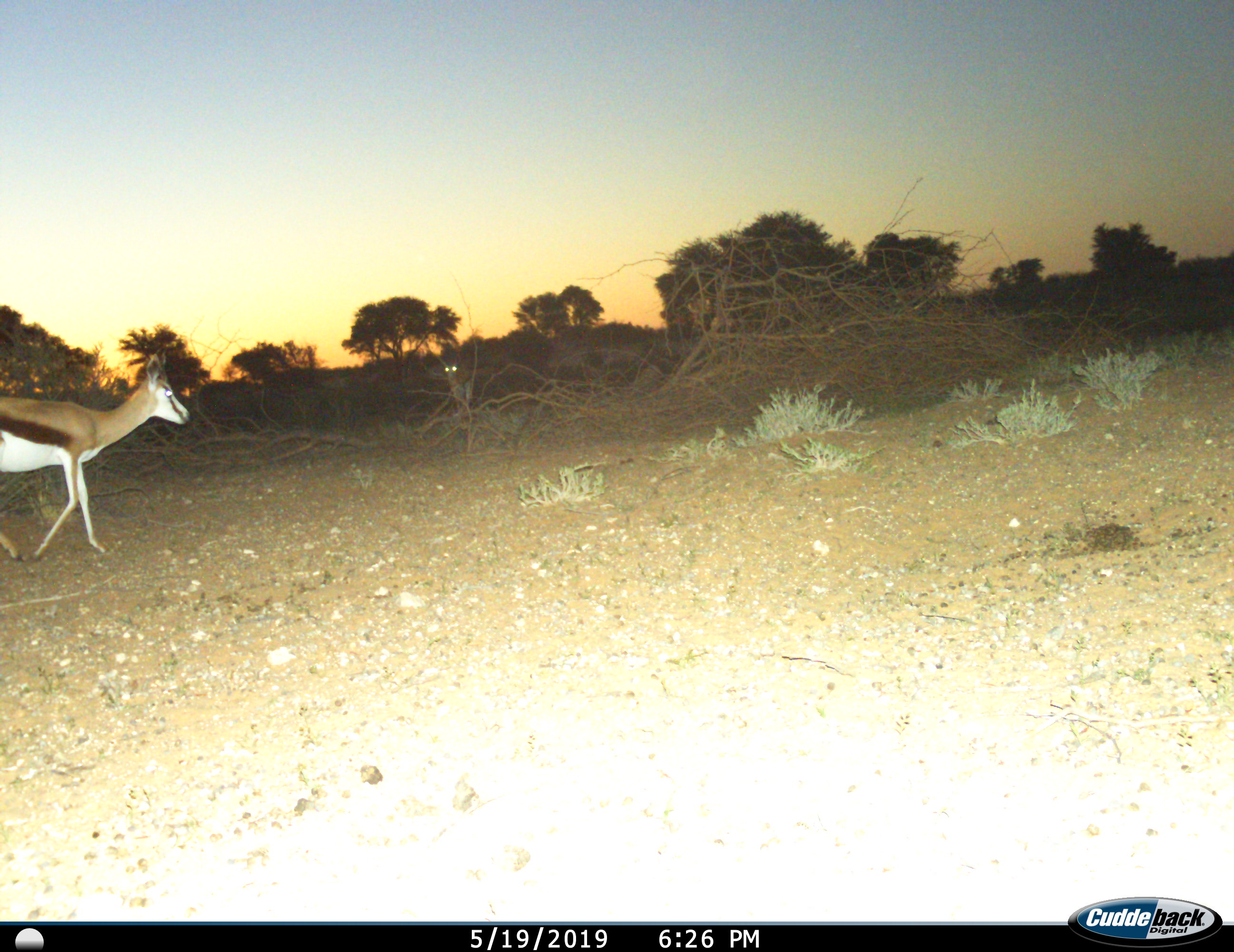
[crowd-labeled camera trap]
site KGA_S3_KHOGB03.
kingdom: Animalia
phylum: Chordata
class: Mammalia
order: Artiodactyla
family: Bovidae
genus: Antidorcas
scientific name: Antidorcas marsupialis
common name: springbok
Springbok (Antidorcas marsupialis), count 1. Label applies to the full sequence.